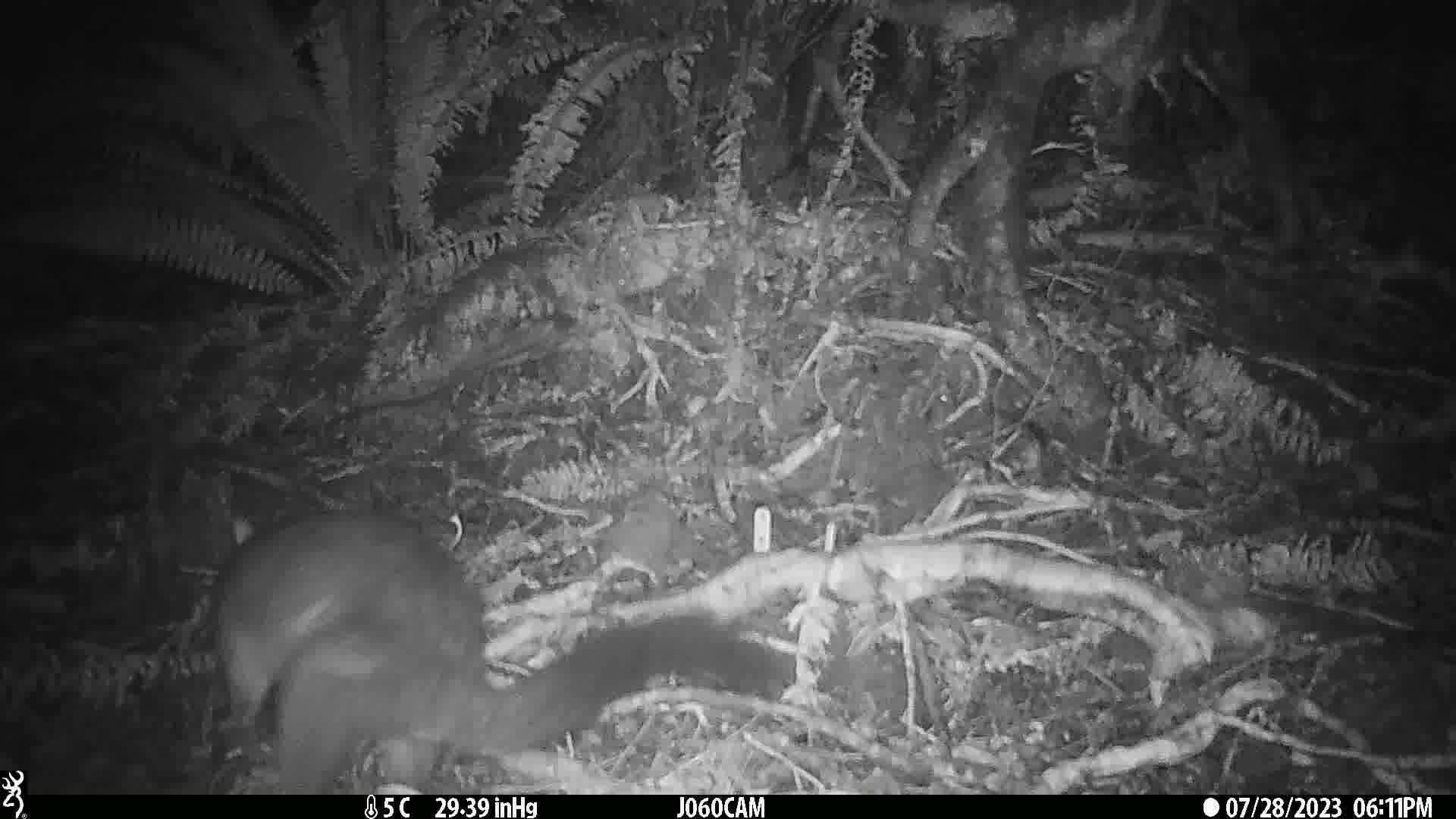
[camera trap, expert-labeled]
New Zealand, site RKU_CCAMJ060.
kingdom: Animalia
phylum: Chordata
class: Mammalia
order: Diprotodontia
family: Phalangeridae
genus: Trichosurus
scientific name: Trichosurus vulpecula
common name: common brushtail possum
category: possum